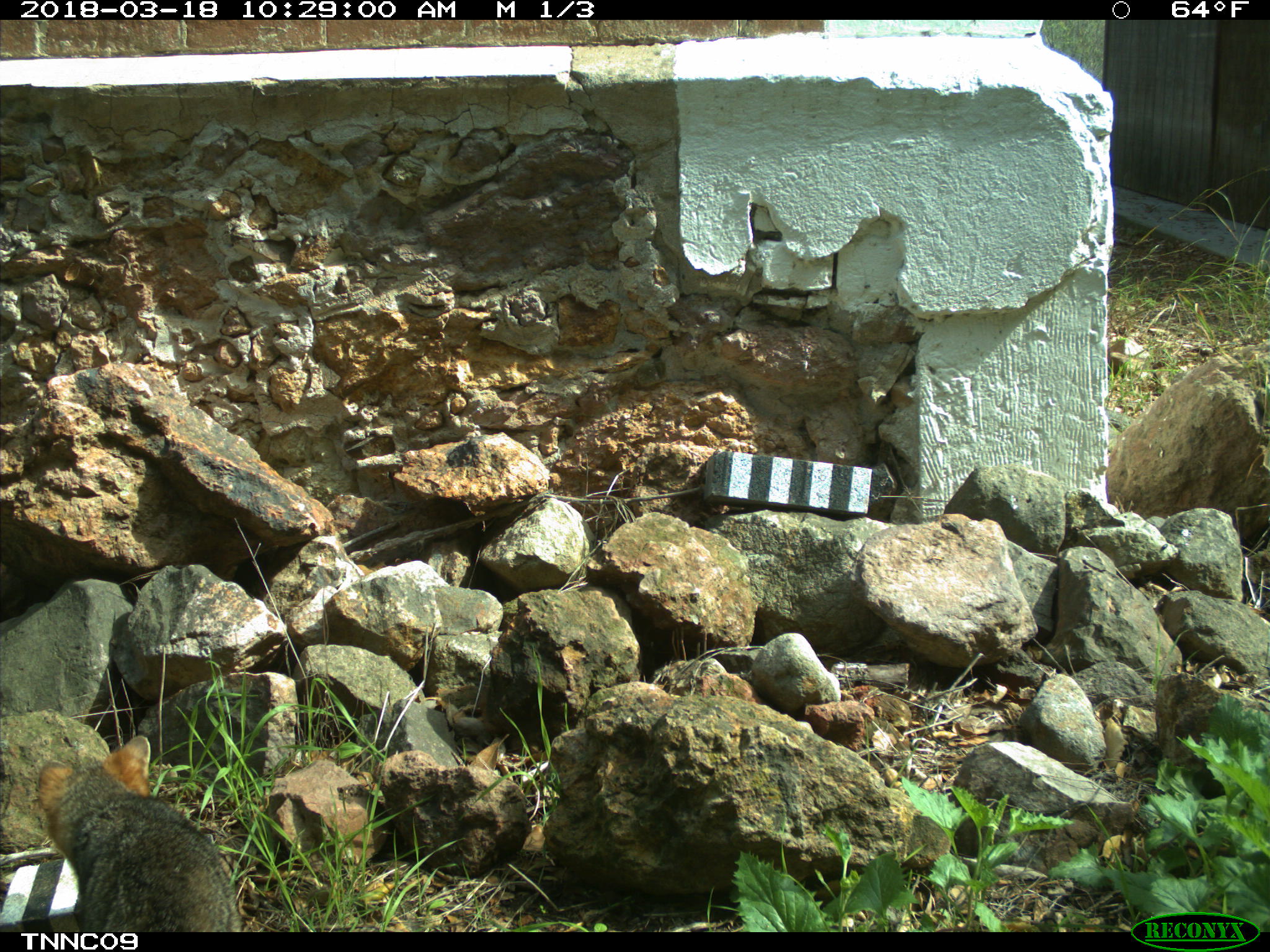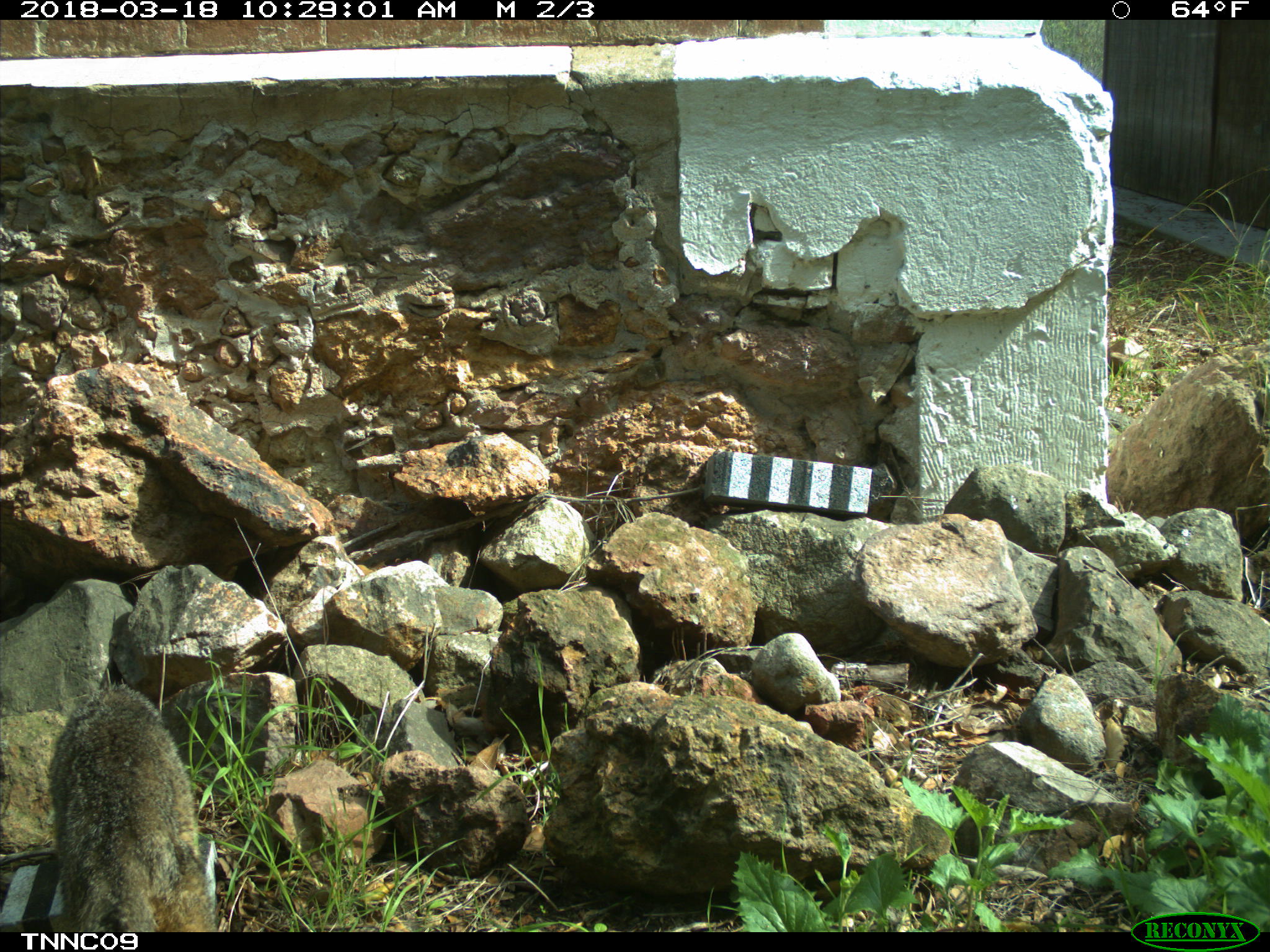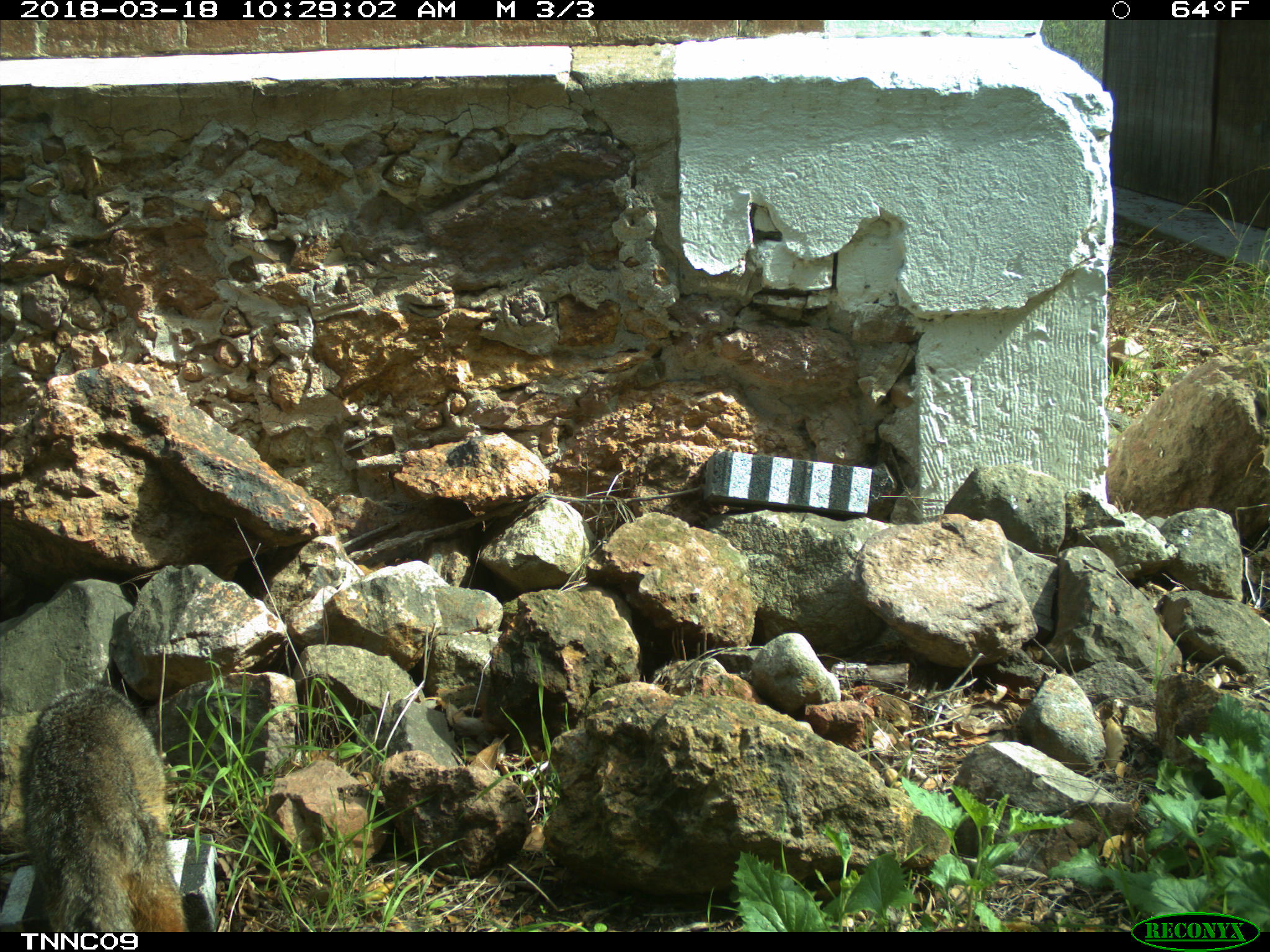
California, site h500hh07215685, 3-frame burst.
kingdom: Animalia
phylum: Chordata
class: Mammalia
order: Carnivora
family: Canidae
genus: Urocyon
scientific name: Urocyon littoralis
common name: island fox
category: fox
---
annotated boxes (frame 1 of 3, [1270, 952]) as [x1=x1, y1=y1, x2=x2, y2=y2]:
fox: [x1=36, y1=734, x2=245, y2=932]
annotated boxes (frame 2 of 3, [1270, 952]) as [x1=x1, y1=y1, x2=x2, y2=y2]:
fox: [x1=46, y1=677, x2=216, y2=931]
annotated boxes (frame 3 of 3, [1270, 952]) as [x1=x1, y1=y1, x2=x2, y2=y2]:
fox: [x1=16, y1=682, x2=187, y2=932]